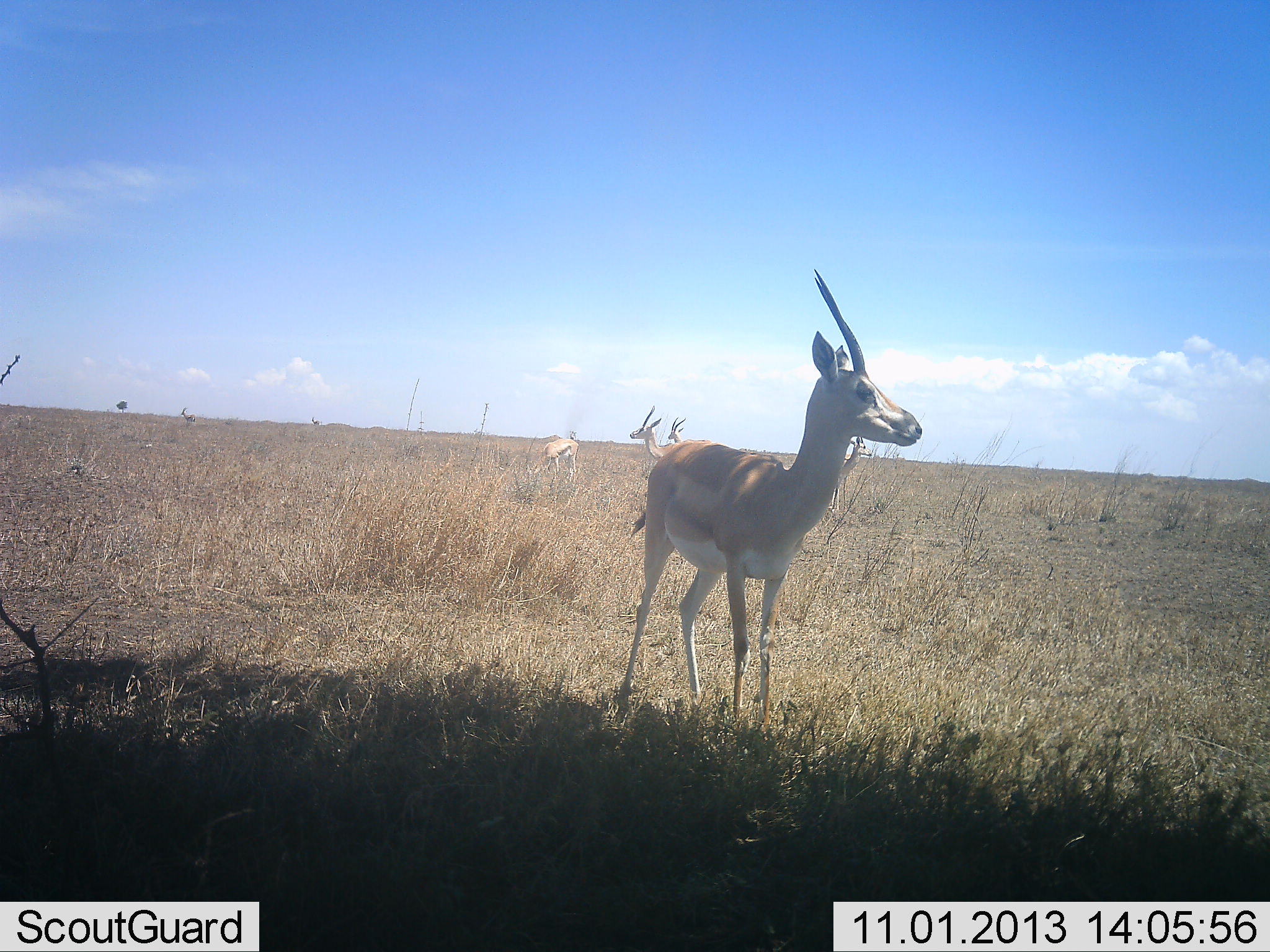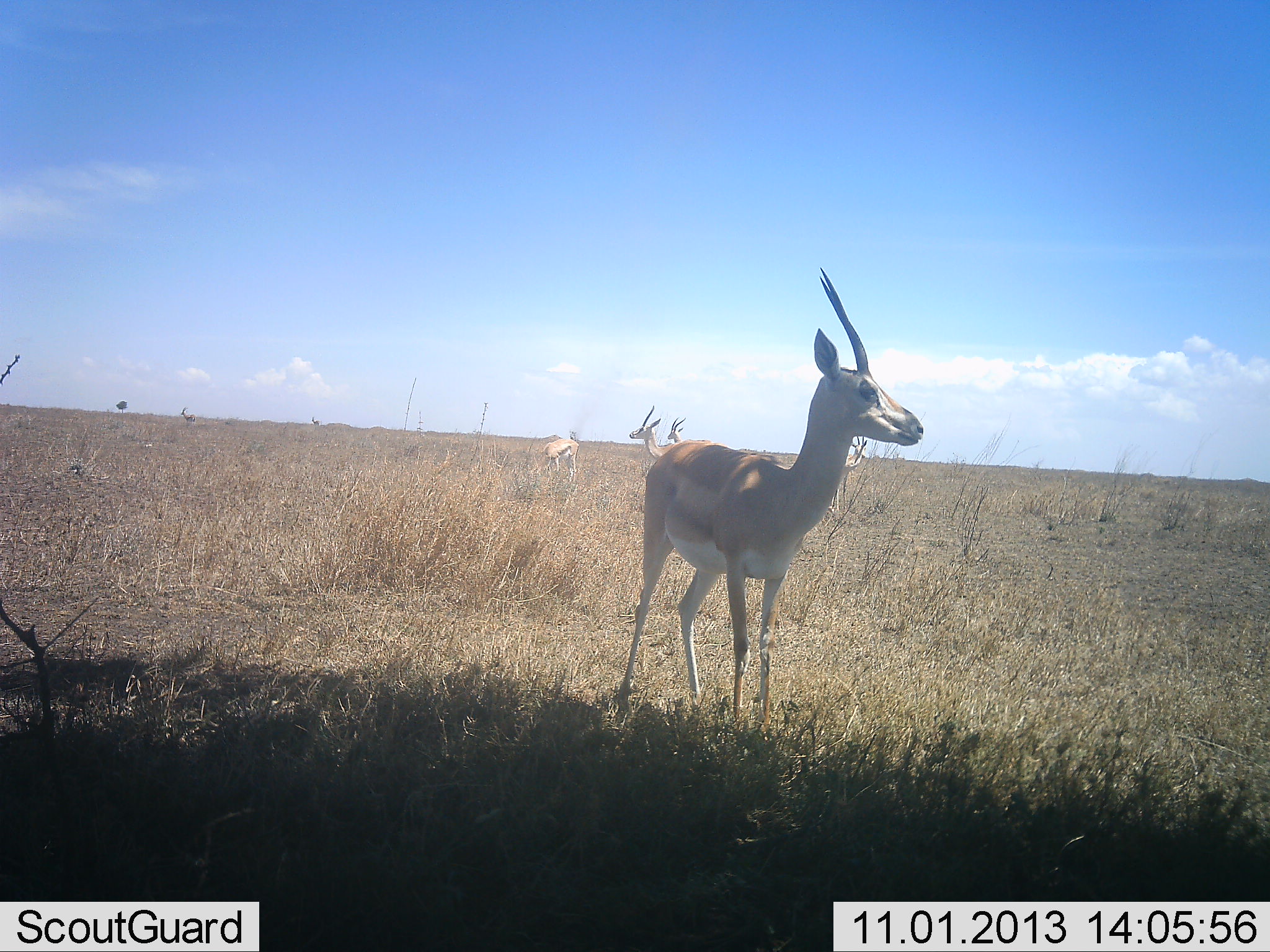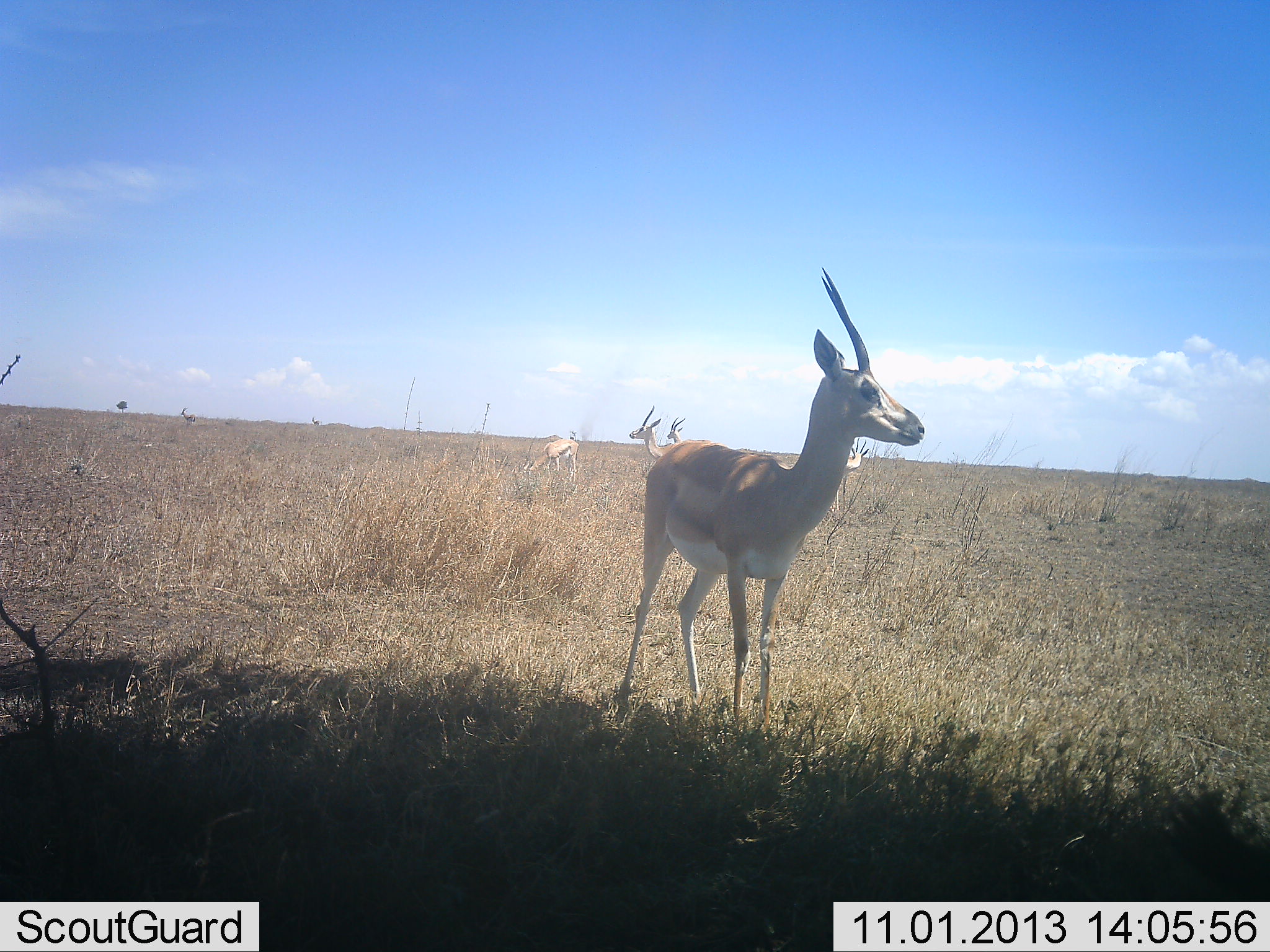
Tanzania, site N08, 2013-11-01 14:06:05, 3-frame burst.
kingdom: Animalia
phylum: Chordata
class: Mammalia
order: Artiodactyla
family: Bovidae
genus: Nanger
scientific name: Nanger granti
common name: grant's gazelle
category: gazellegrants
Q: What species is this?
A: Gazellegrants (grant's gazelle) (Nanger granti).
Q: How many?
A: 4.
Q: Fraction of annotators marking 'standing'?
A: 100%.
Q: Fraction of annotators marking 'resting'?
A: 0%.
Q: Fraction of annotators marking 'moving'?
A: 9%.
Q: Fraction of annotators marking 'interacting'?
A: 0%.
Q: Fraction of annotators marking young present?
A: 0%.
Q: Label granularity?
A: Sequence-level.